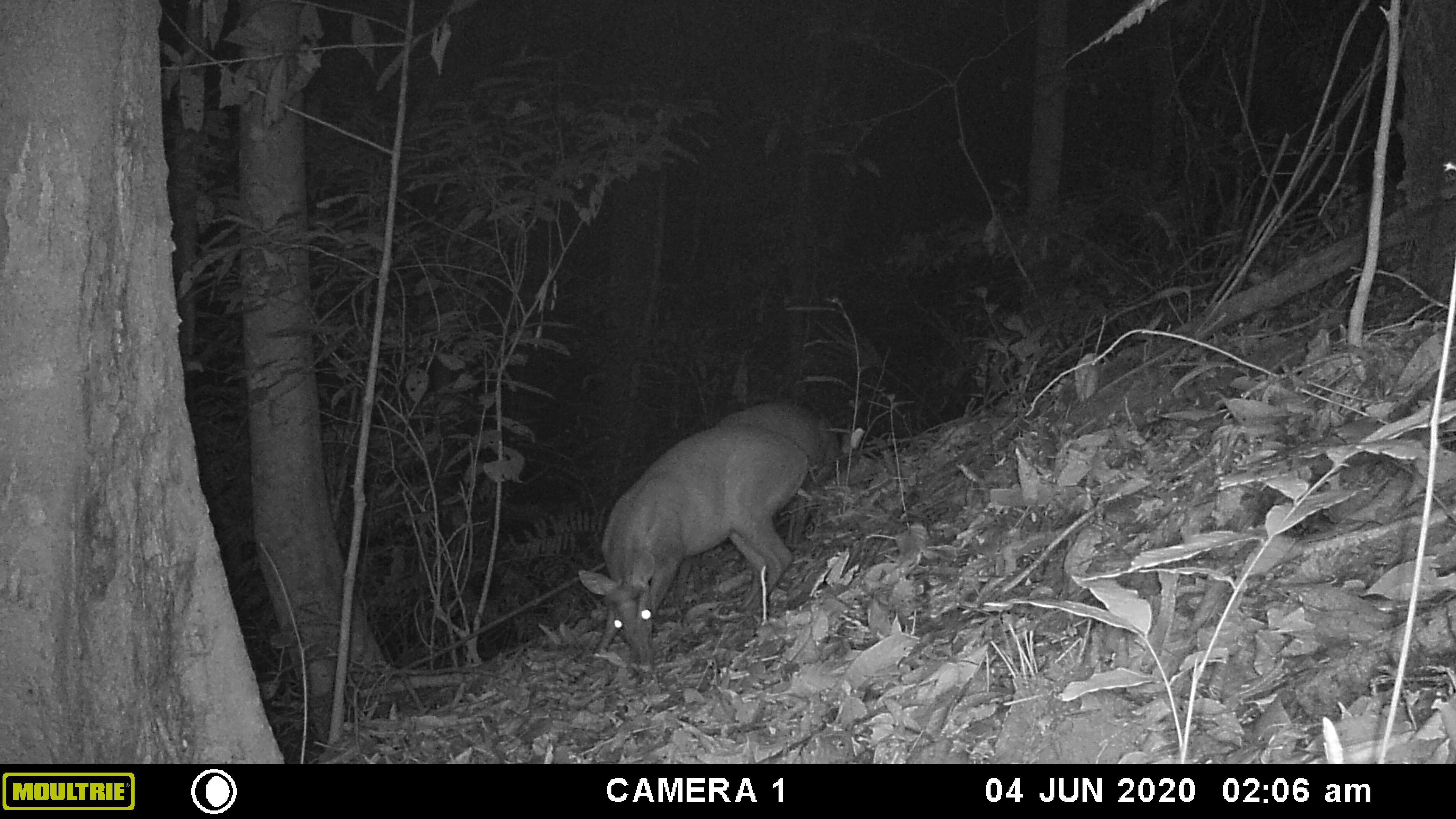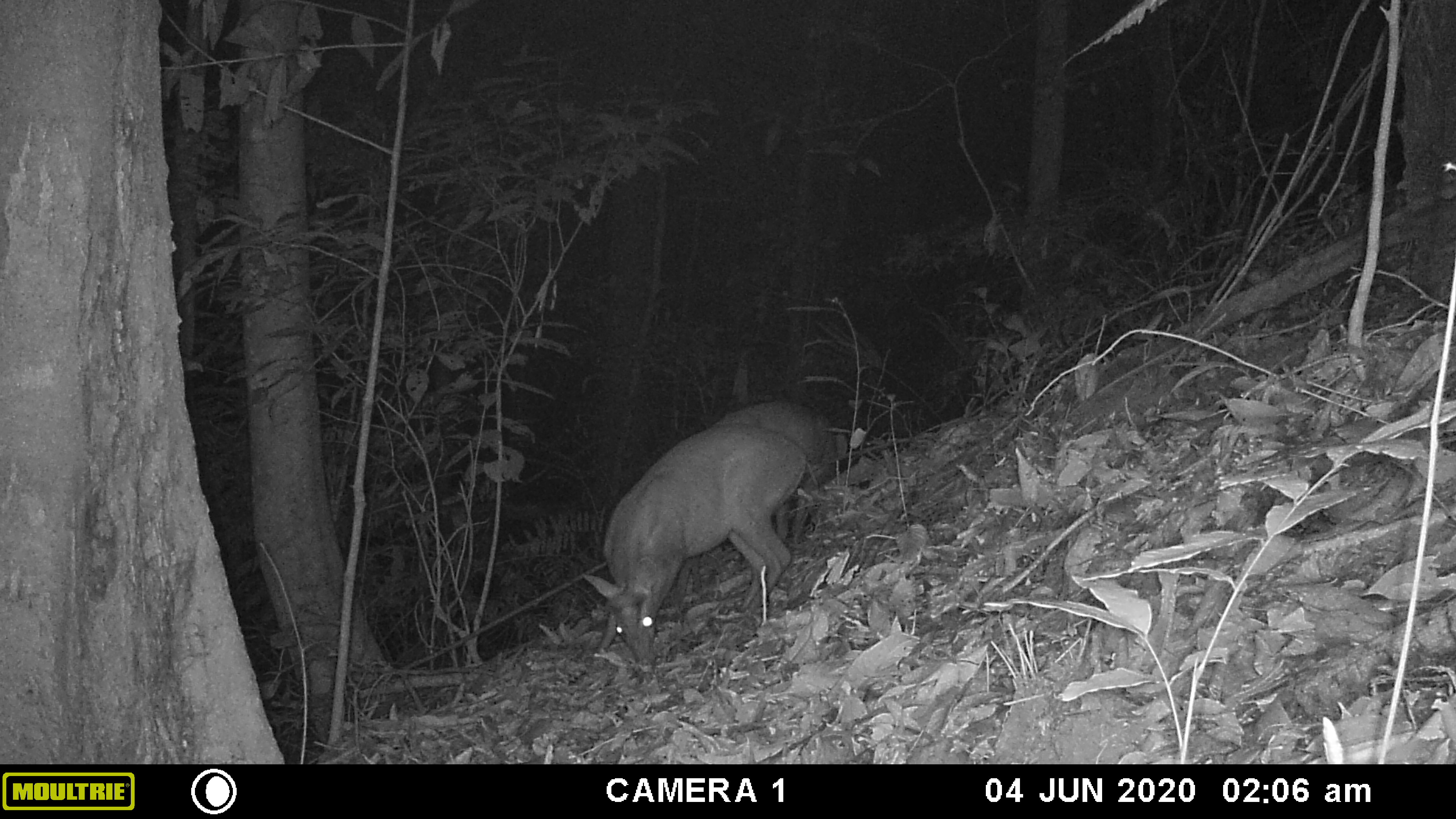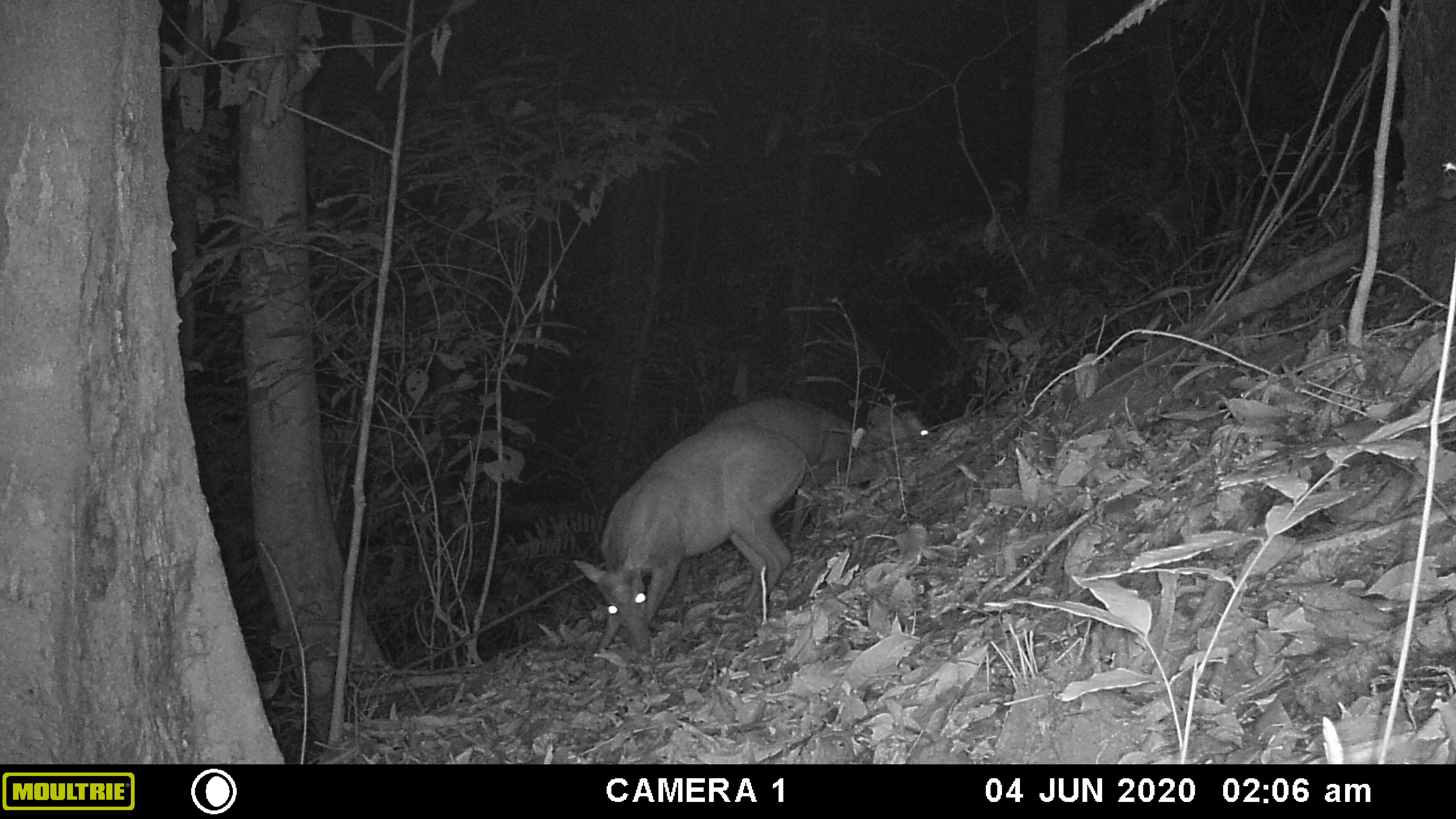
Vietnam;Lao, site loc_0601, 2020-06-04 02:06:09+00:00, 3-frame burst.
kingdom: Animalia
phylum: Chordata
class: Mammalia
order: Artiodactyla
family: Cervidae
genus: Muntiacus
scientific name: Muntiacus rooseveltorum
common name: roosevelt's muntjac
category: roosevelts muntjac group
Roosevelts muntjac group (roosevelt's muntjac) (Muntiacus rooseveltorum). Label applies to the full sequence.